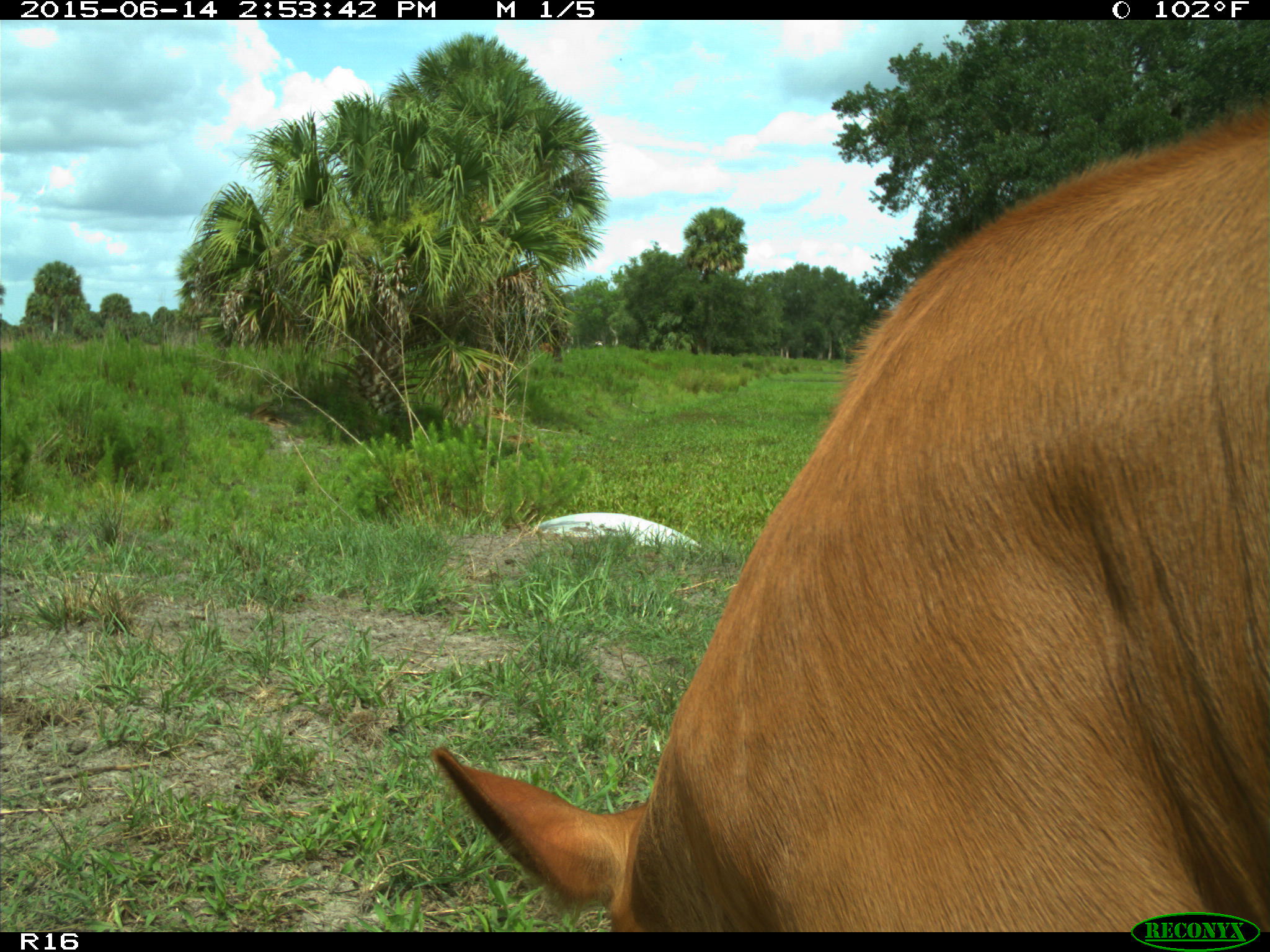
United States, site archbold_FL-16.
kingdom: Animalia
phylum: Chordata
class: Mammalia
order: Artiodactyla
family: Bovidae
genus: Bos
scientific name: Bos taurus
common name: domestic cow